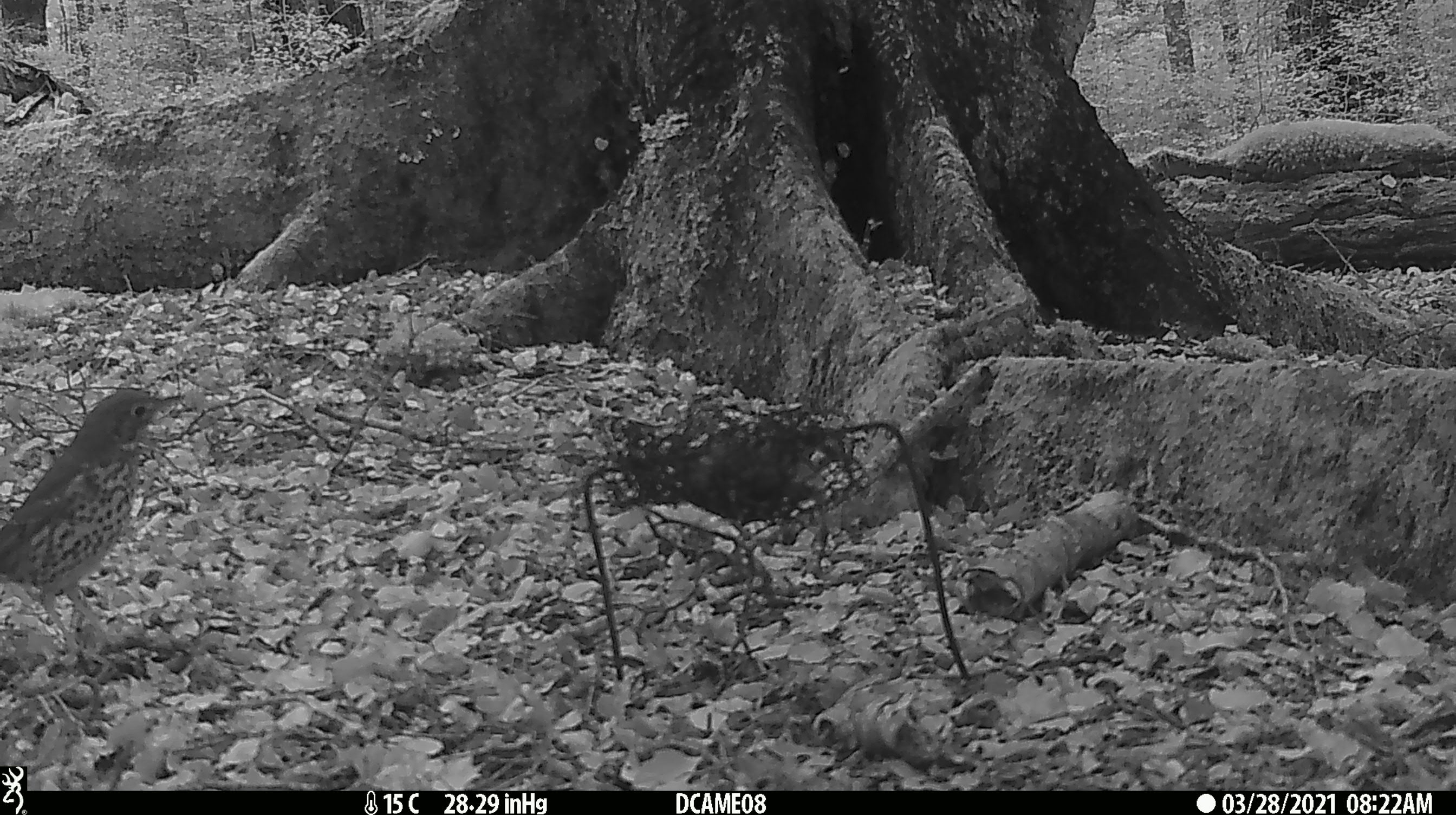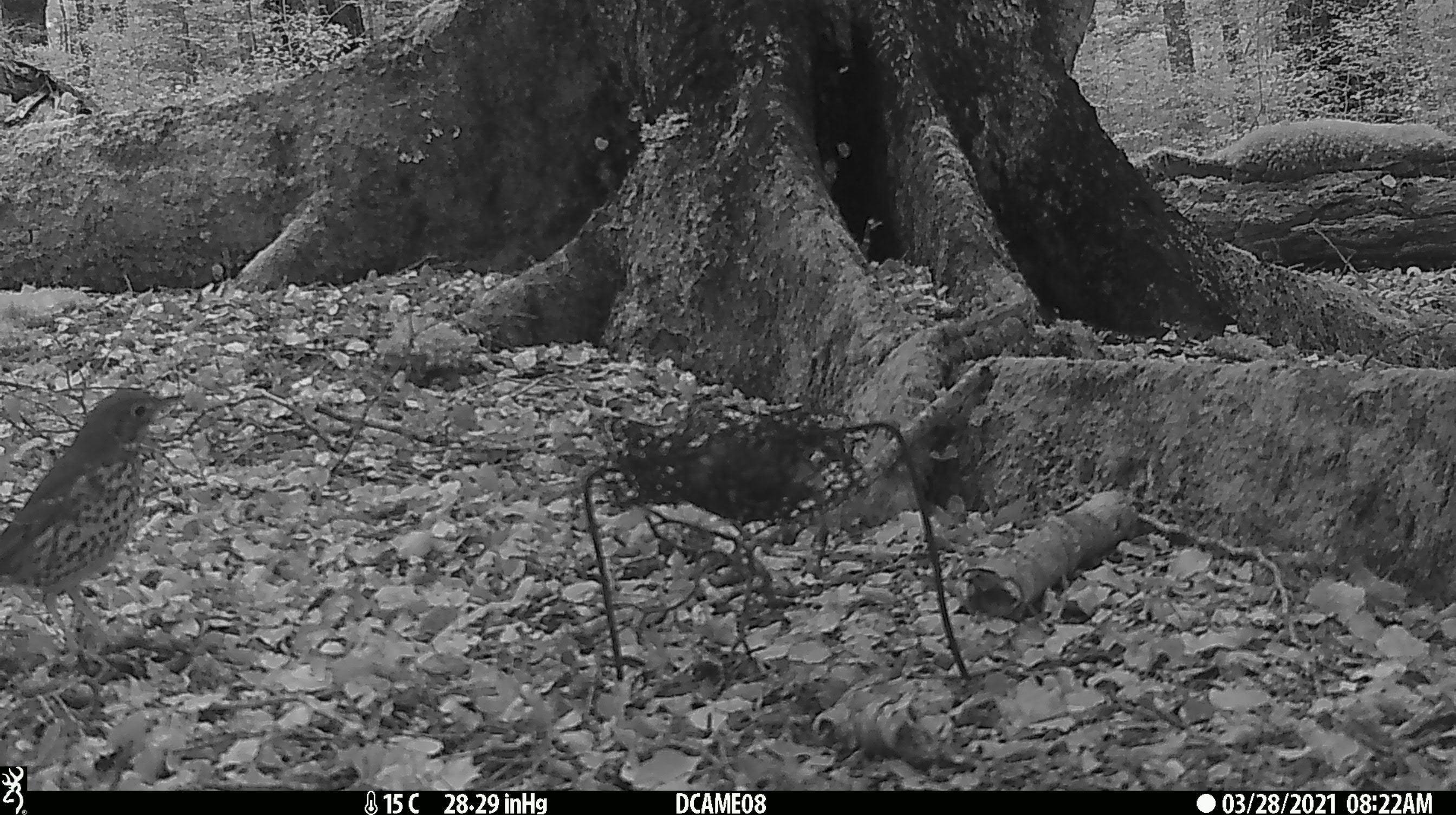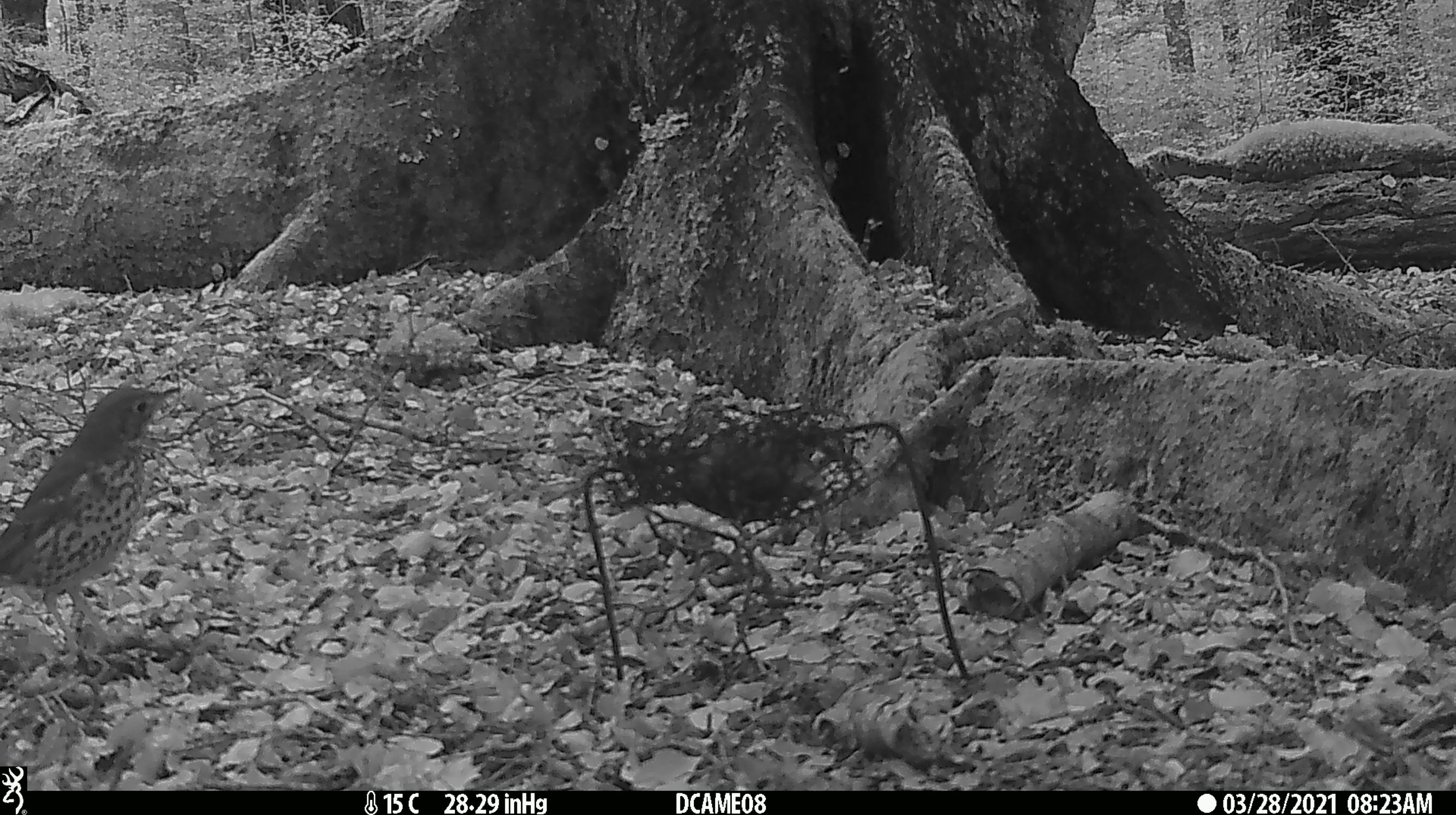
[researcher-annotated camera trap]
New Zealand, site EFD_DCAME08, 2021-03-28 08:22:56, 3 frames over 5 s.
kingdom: Animalia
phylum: Chordata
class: Aves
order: Passeriformes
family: Turdidae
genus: Turdus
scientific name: Turdus philomelos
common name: song thrush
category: thrush